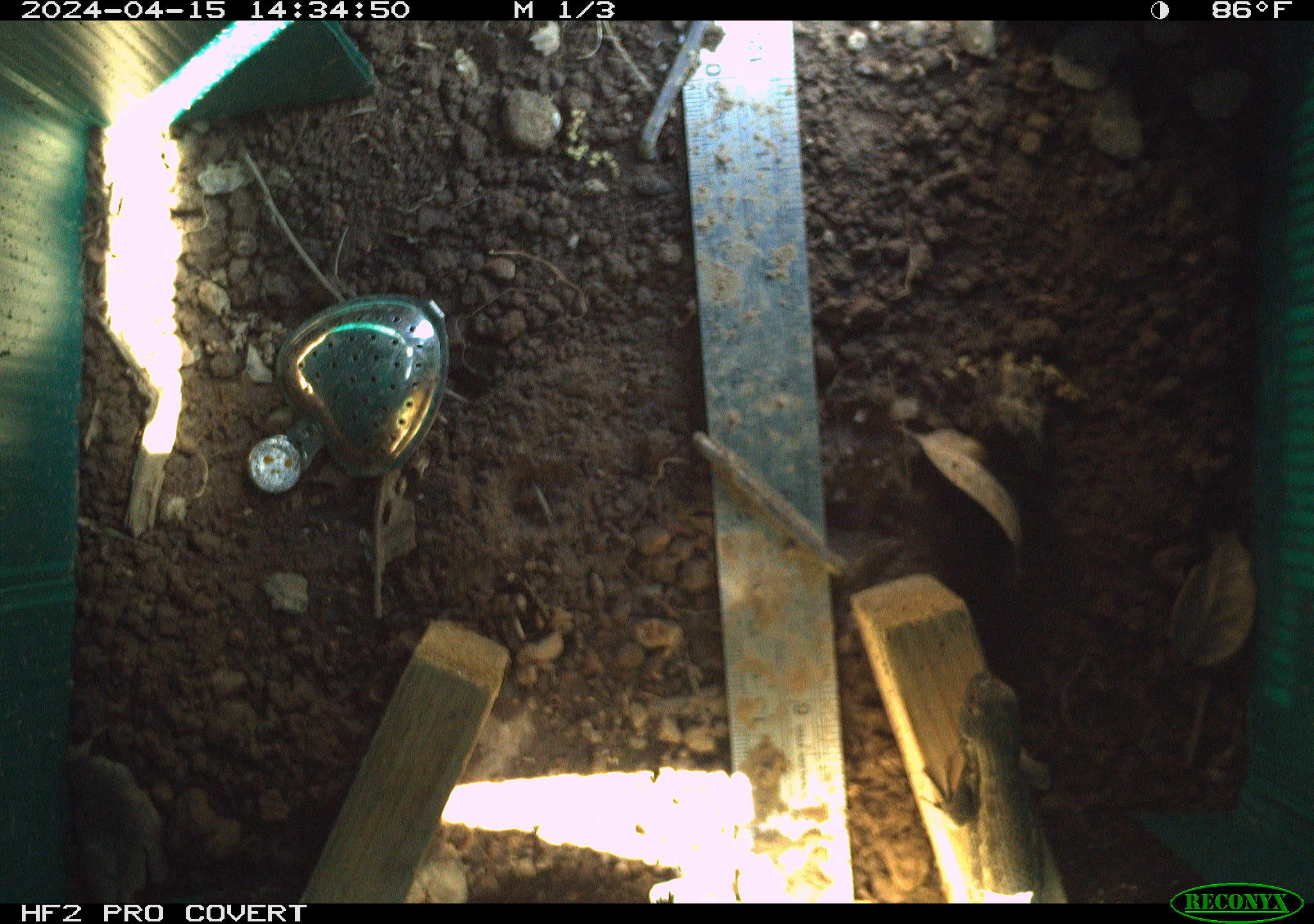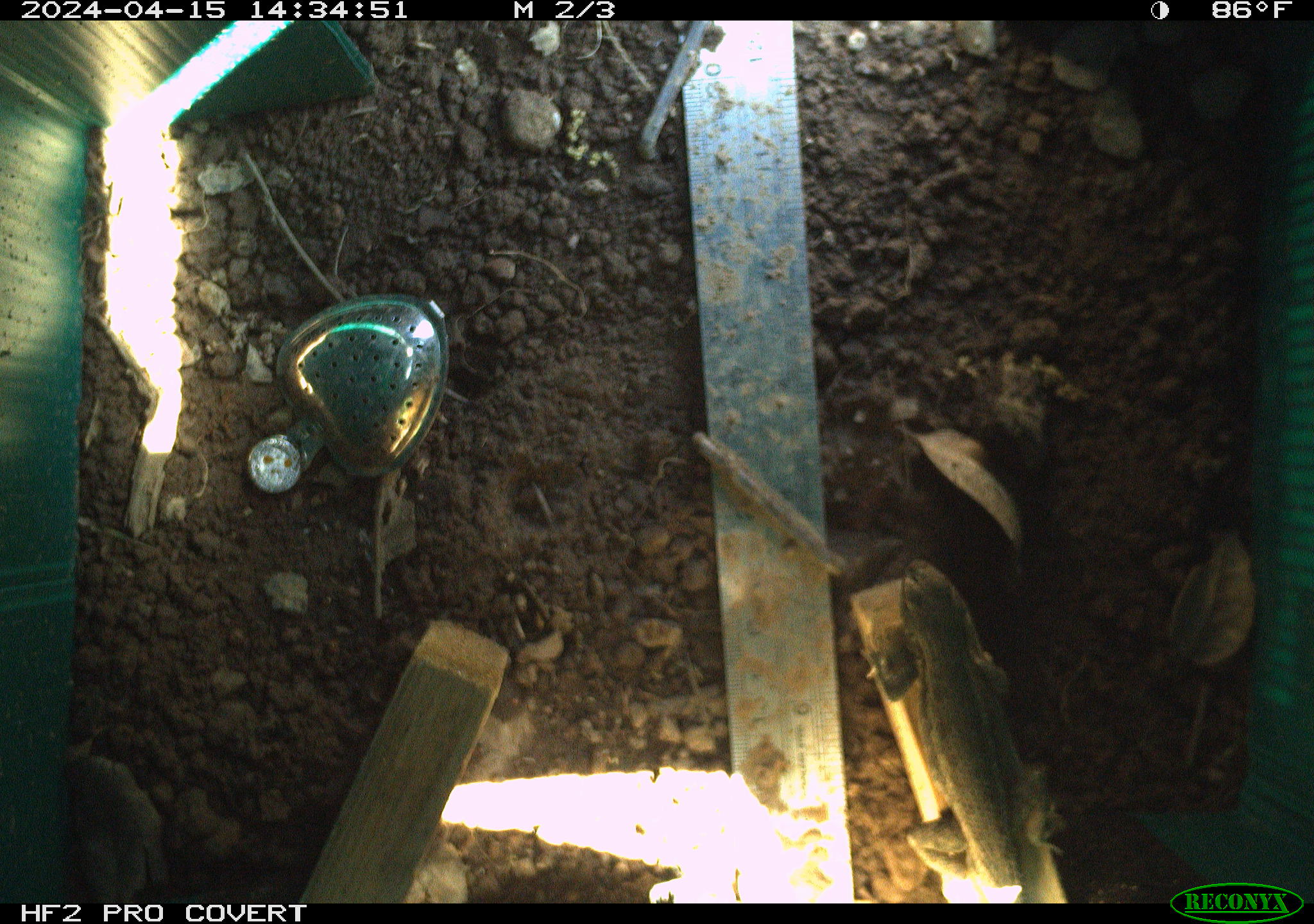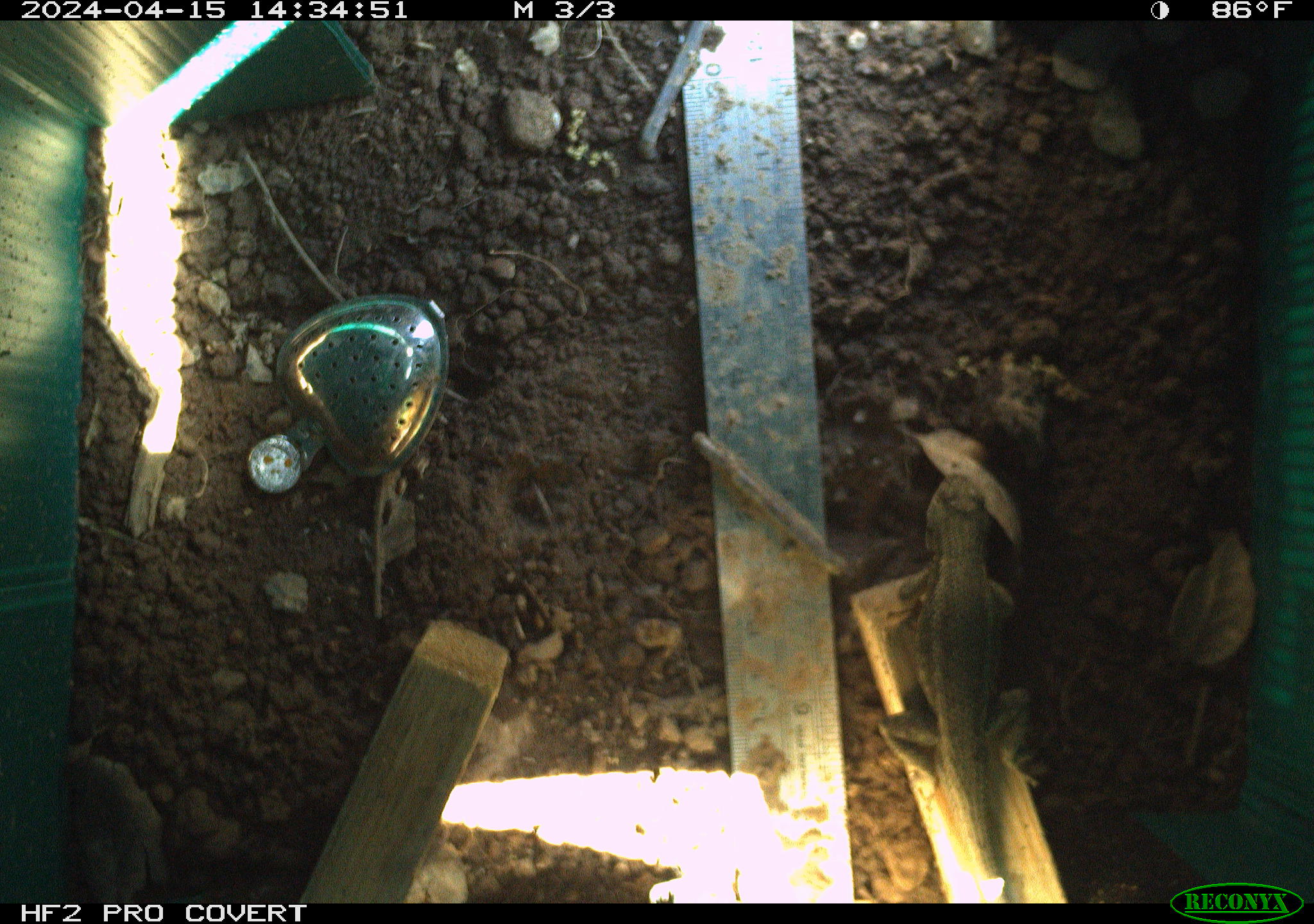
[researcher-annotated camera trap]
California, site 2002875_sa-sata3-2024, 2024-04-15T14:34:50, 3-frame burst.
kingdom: Animalia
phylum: Chordata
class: Reptilia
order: Squamata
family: Phrynosomatidae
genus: Sceloporus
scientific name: Sceloporus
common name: spiny lizards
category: sceloporus species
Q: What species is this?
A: Sceloporus species (spiny lizards) (Sceloporus).